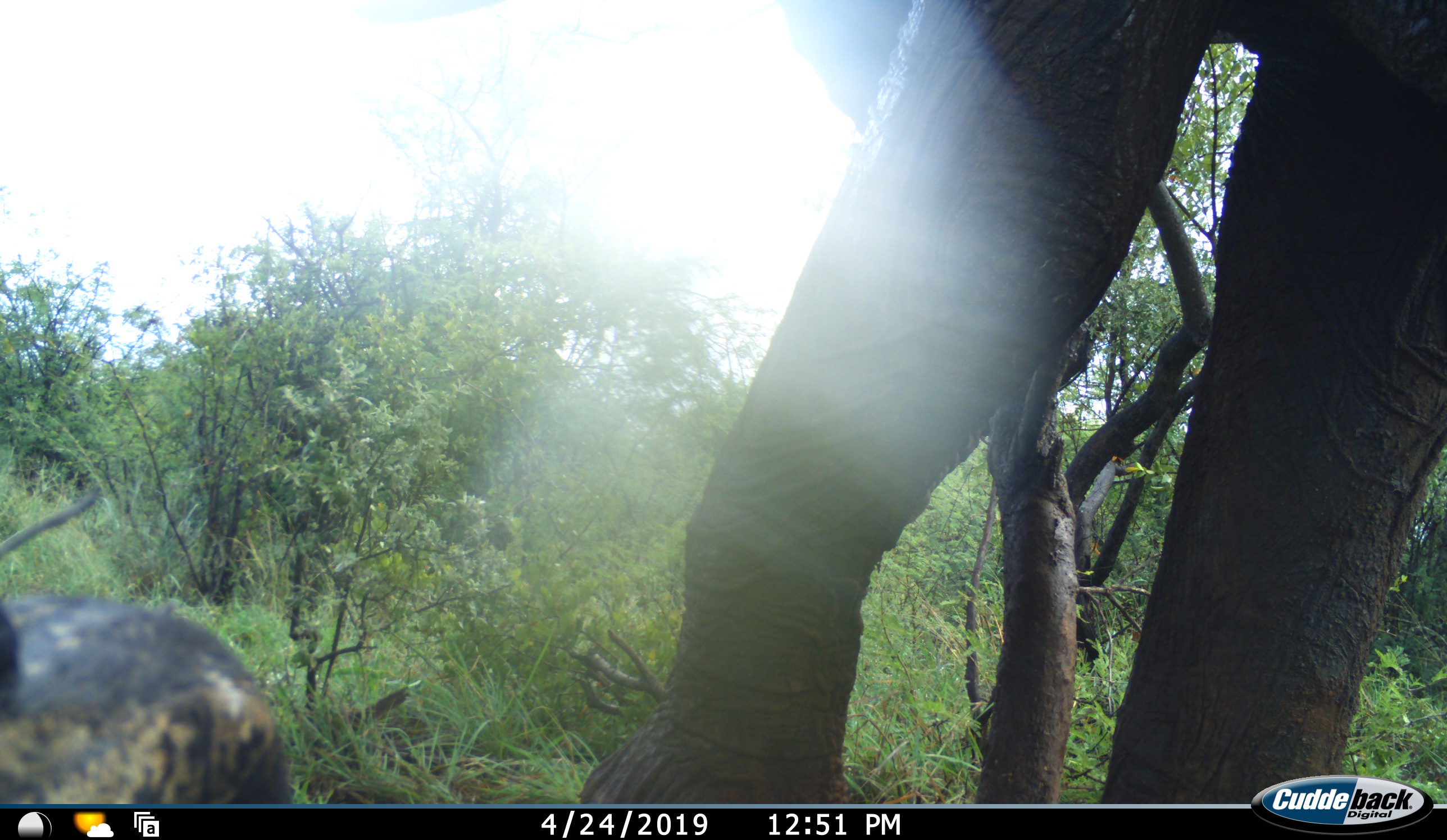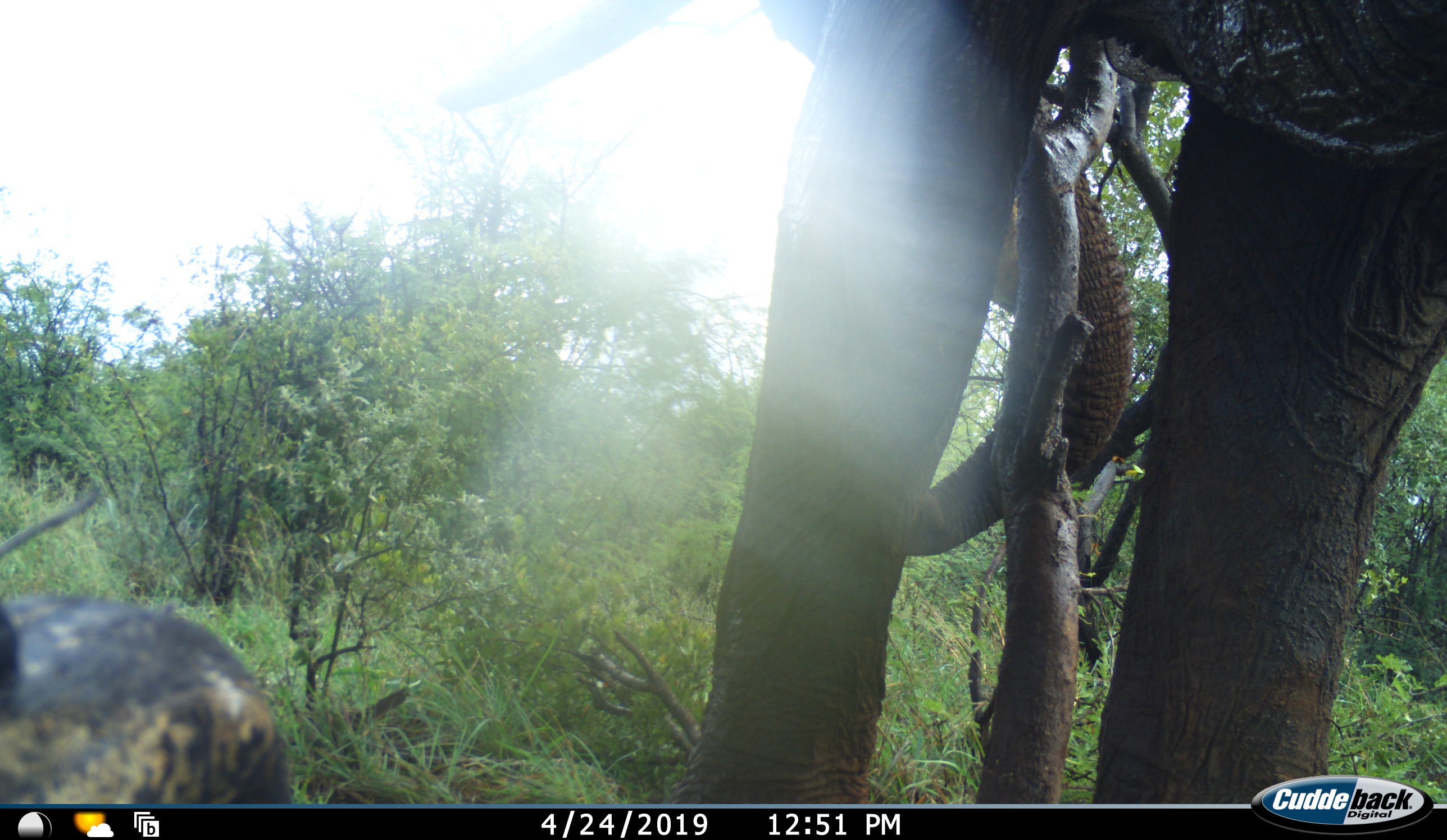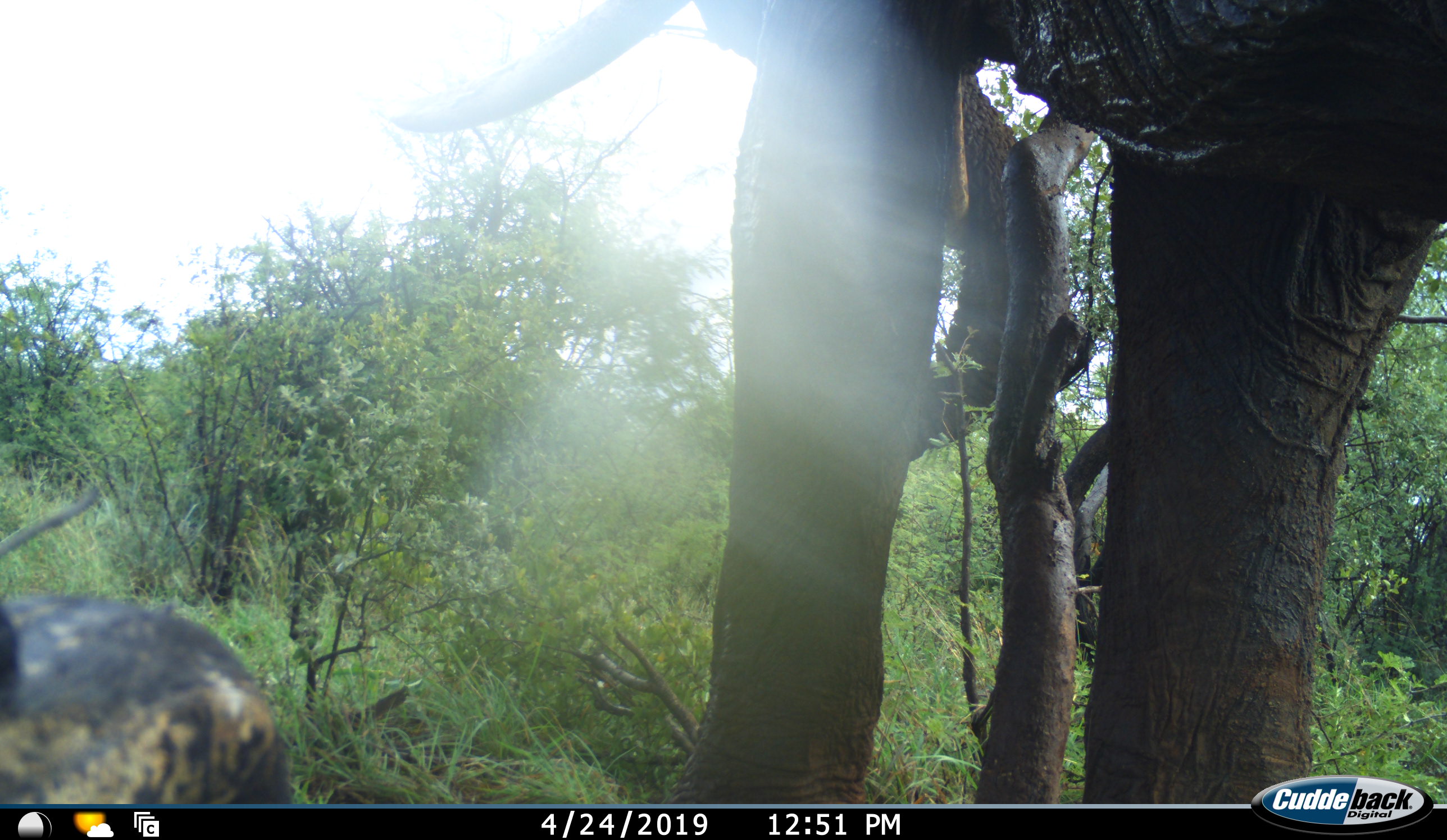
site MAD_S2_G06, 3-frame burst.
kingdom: Animalia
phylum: Chordata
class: Mammalia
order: Proboscidea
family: Elephantidae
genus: Loxodonta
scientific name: Loxodonta africana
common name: african bush elephant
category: elephant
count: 1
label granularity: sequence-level